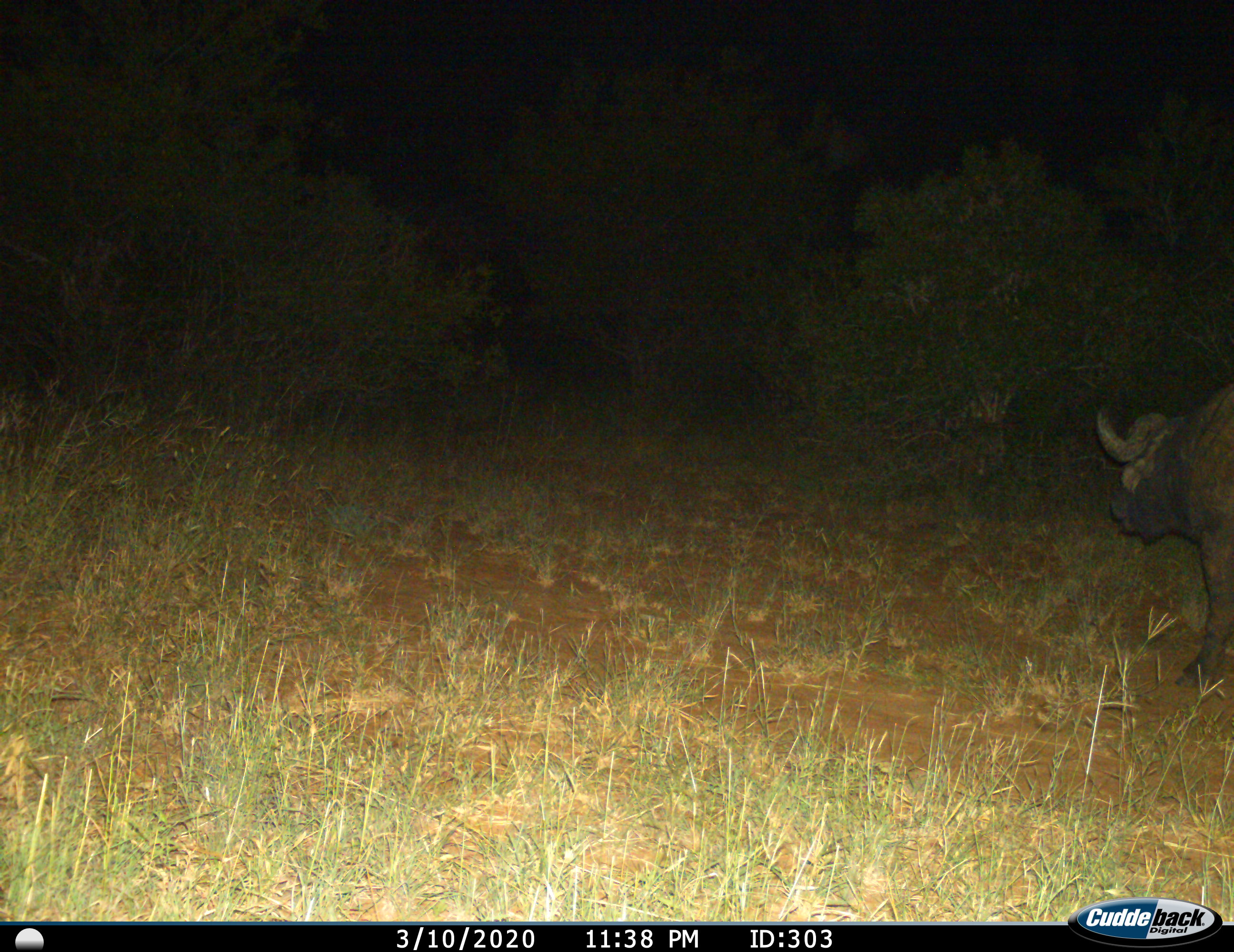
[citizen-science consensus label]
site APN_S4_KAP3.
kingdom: Animalia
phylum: Chordata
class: Mammalia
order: Artiodactyla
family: Bovidae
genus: Syncerus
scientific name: Syncerus caffer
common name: african buffalo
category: buffalo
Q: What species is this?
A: Buffalo (african buffalo) (Syncerus caffer).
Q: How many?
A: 1.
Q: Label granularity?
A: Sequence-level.